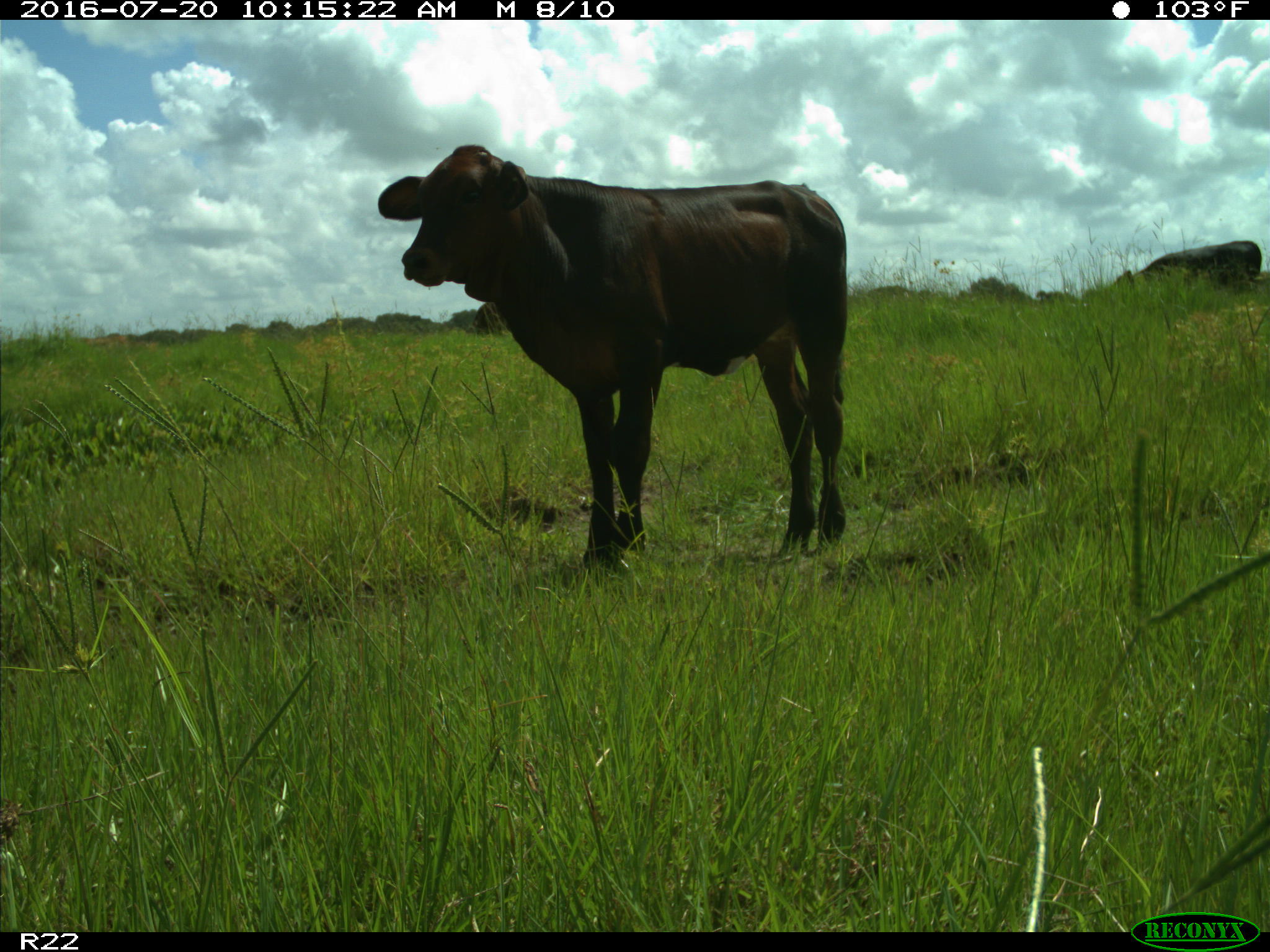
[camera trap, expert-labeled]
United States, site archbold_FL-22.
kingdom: Animalia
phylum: Chordata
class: Mammalia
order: Artiodactyla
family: Bovidae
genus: Bos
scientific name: Bos taurus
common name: domestic cow